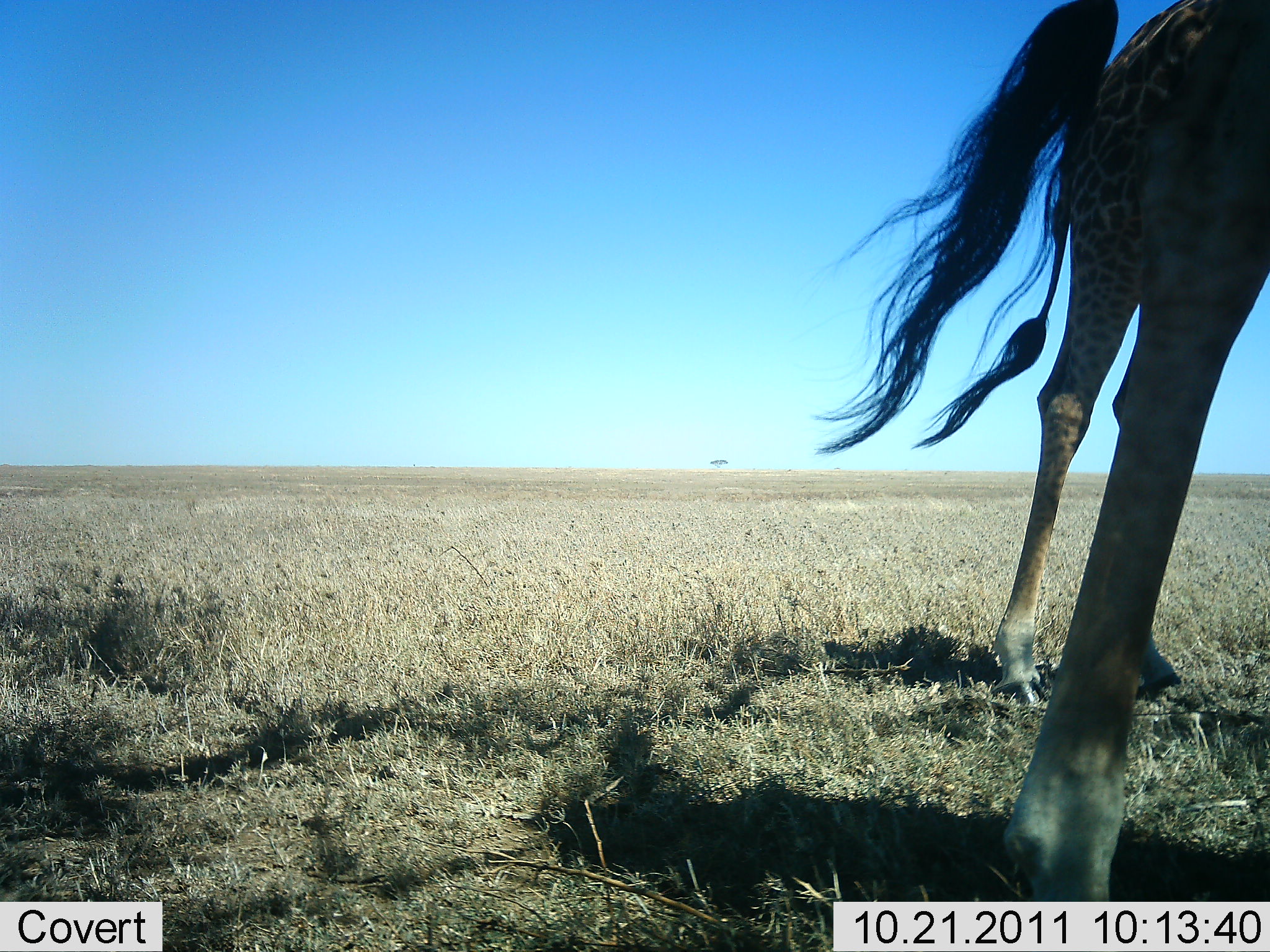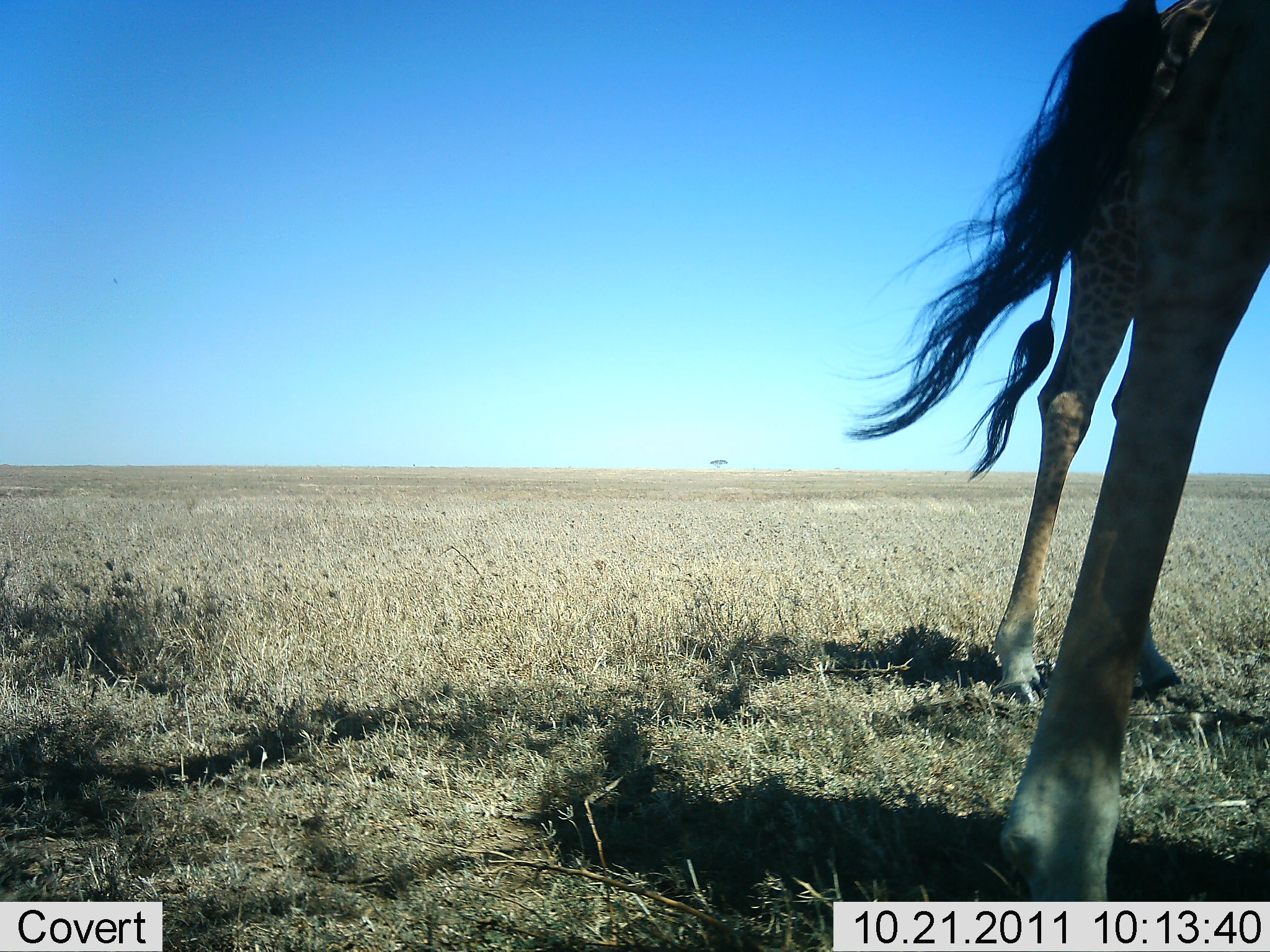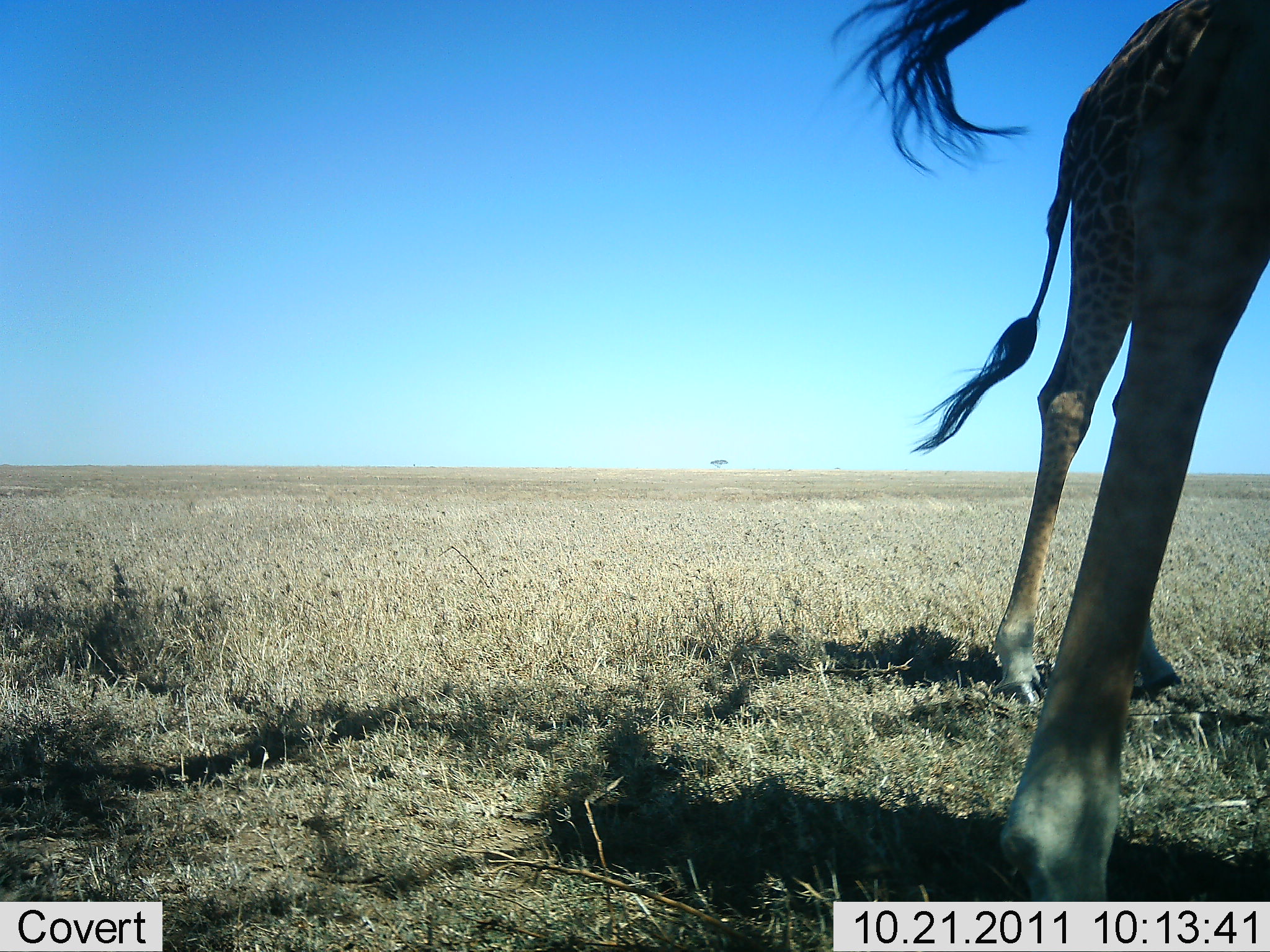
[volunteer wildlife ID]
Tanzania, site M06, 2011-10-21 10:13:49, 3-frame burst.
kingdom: Animalia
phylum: Chordata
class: Mammalia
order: Artiodactyla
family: Giraffidae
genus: Giraffa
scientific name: Giraffa camelopardalis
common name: giraffe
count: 2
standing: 100%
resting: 0%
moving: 0%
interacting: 0%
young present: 0%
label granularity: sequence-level